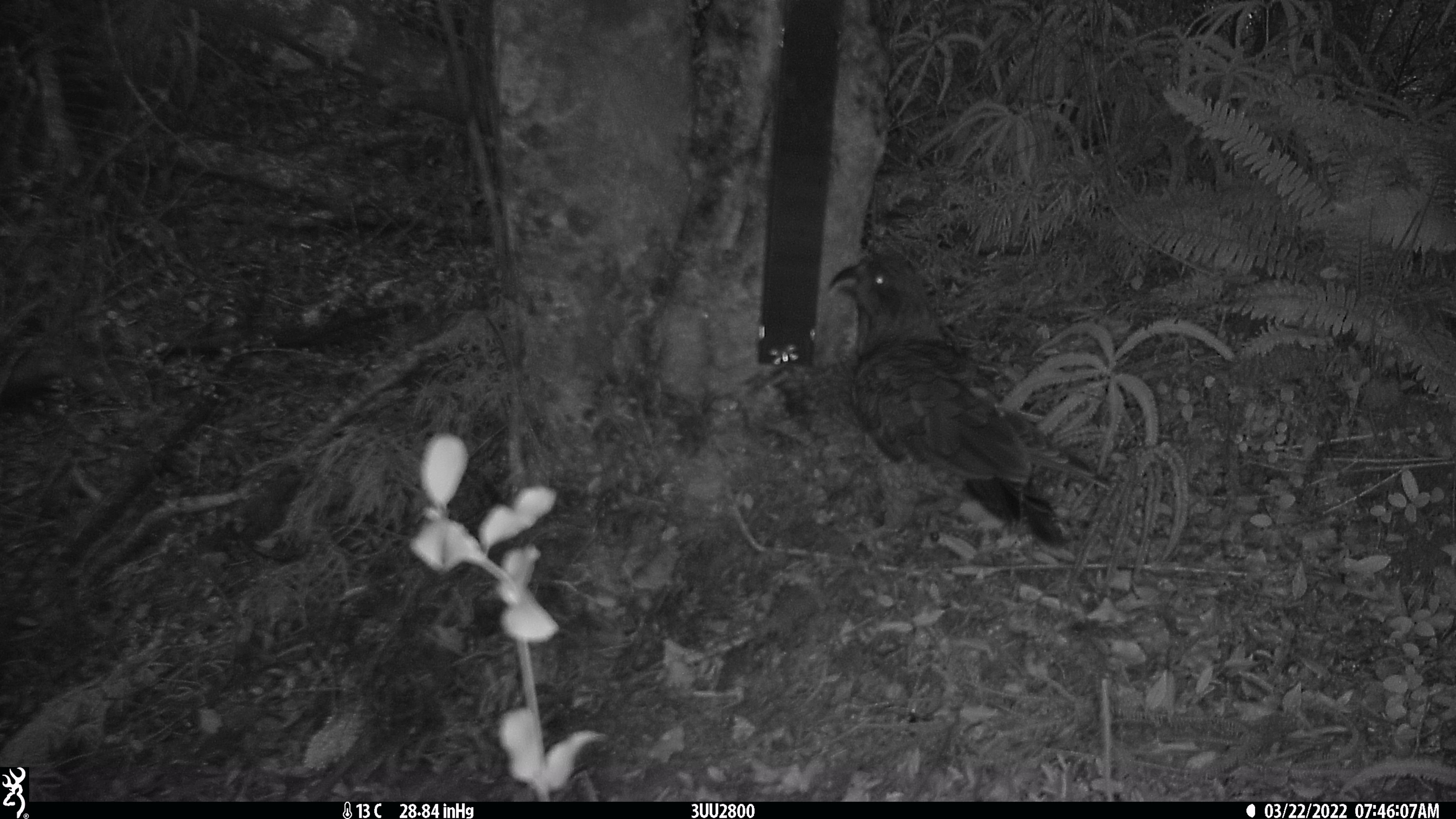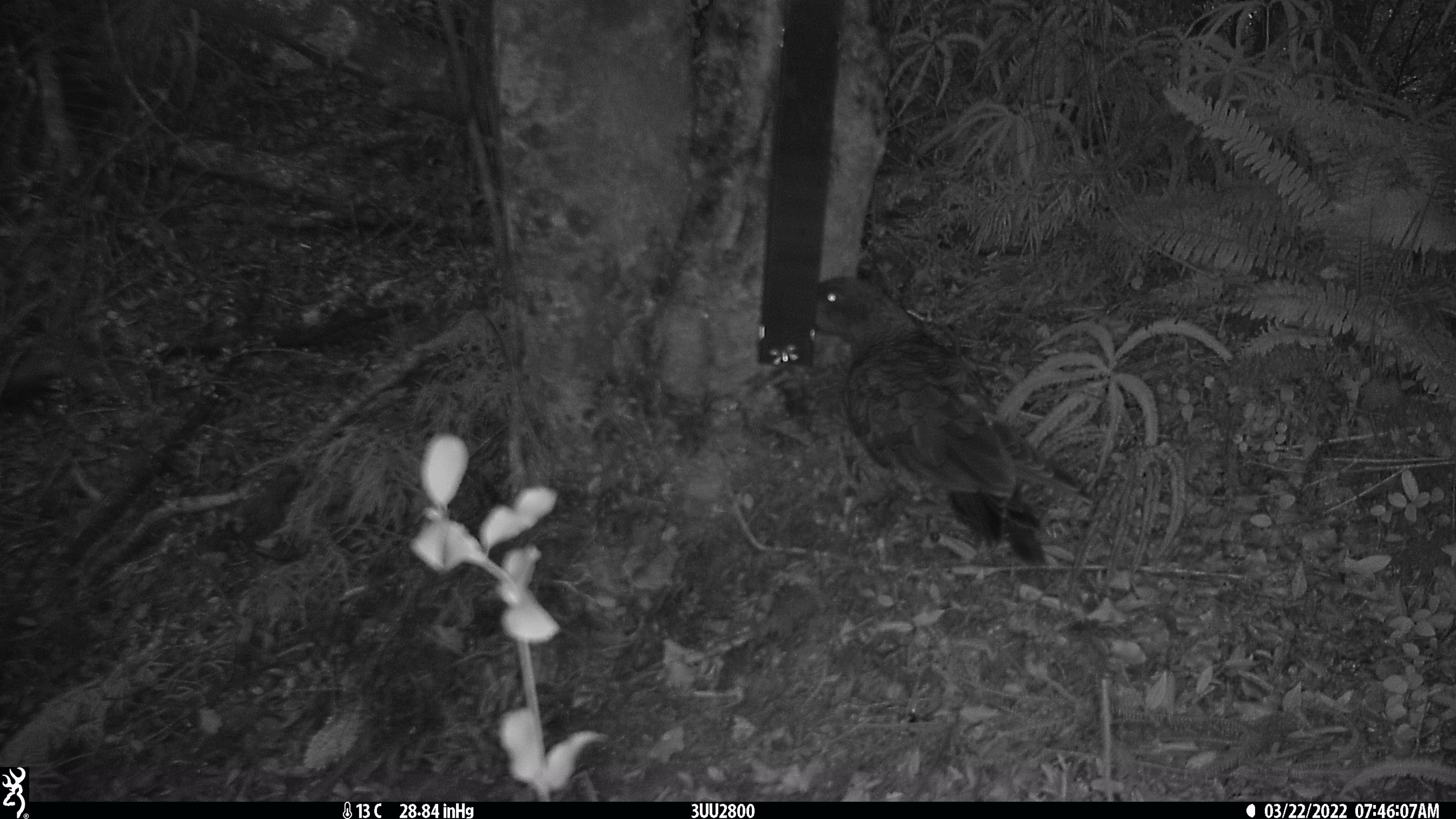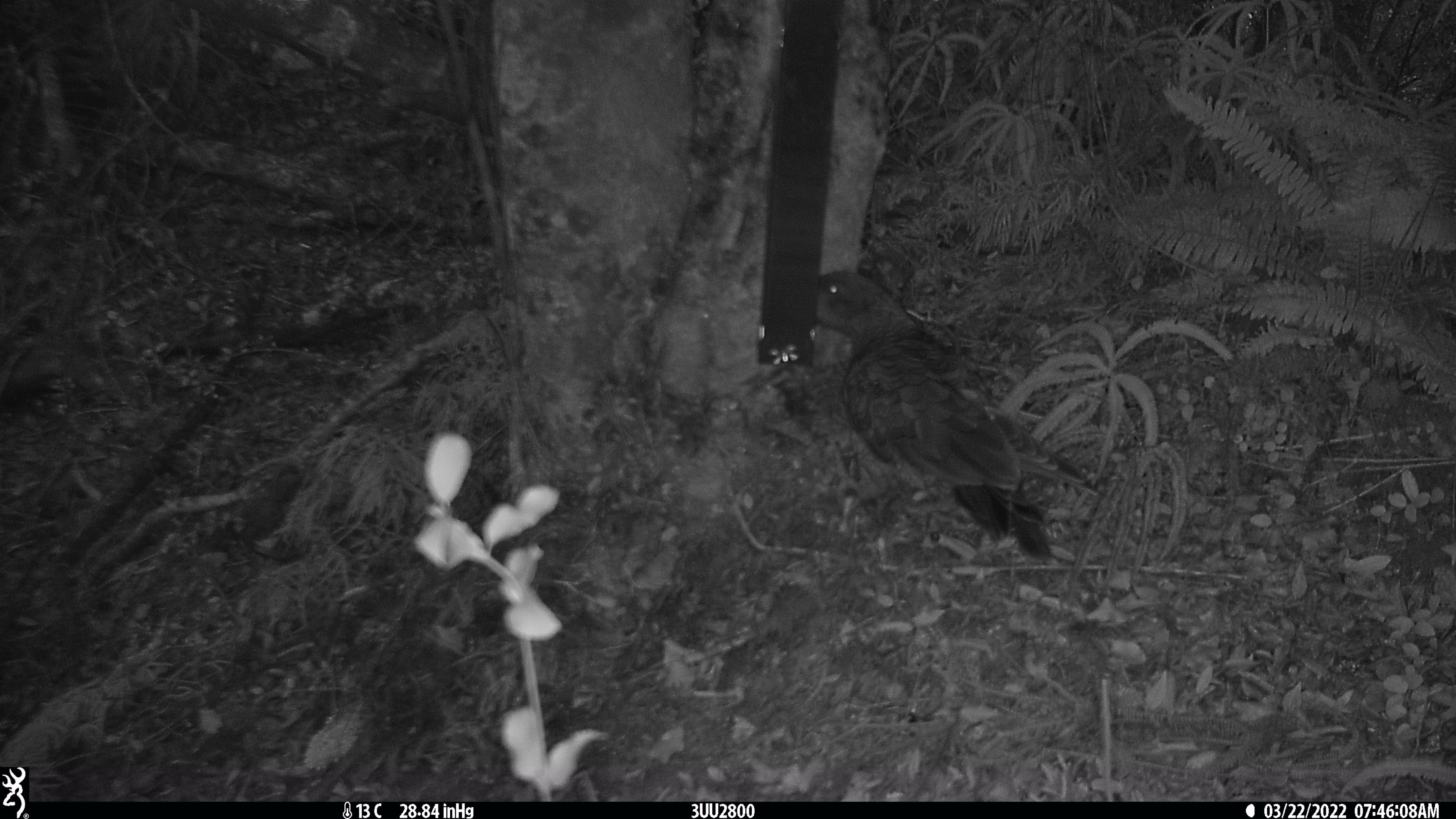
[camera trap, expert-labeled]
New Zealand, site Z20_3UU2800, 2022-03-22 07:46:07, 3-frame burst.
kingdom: Animalia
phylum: Chordata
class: Aves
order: Psittaciformes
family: Strigopidae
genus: Nestor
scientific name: Nestor notabilis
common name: kea